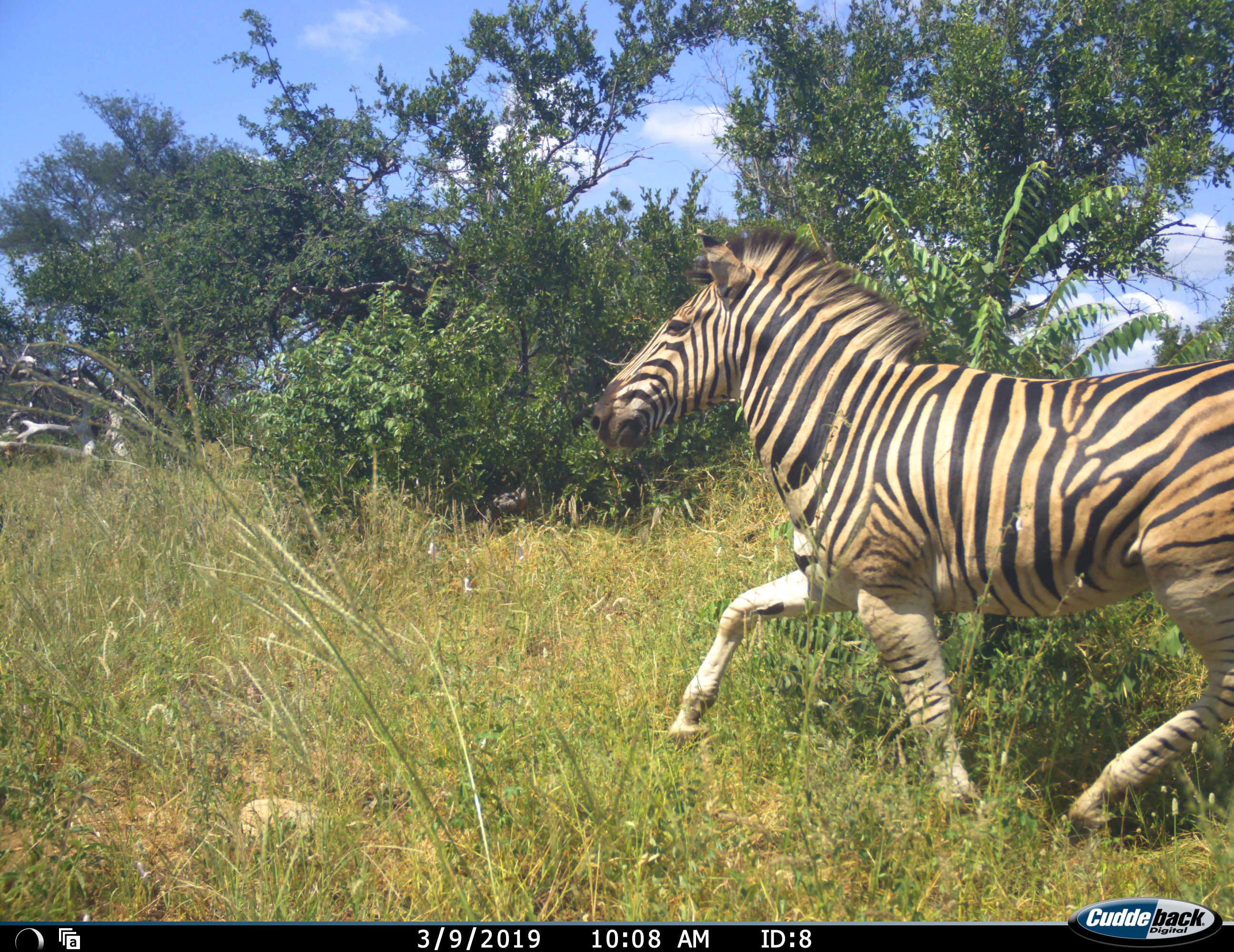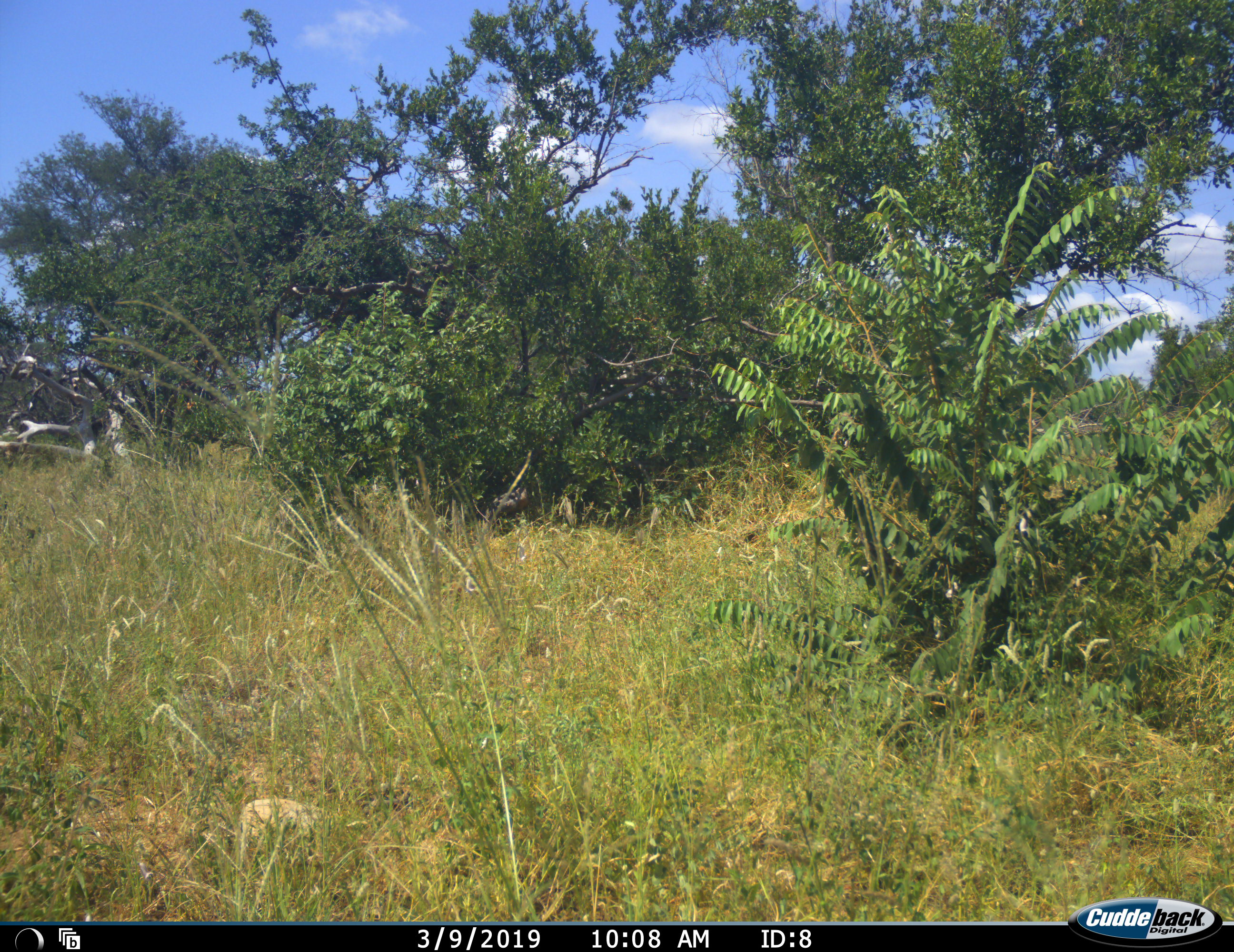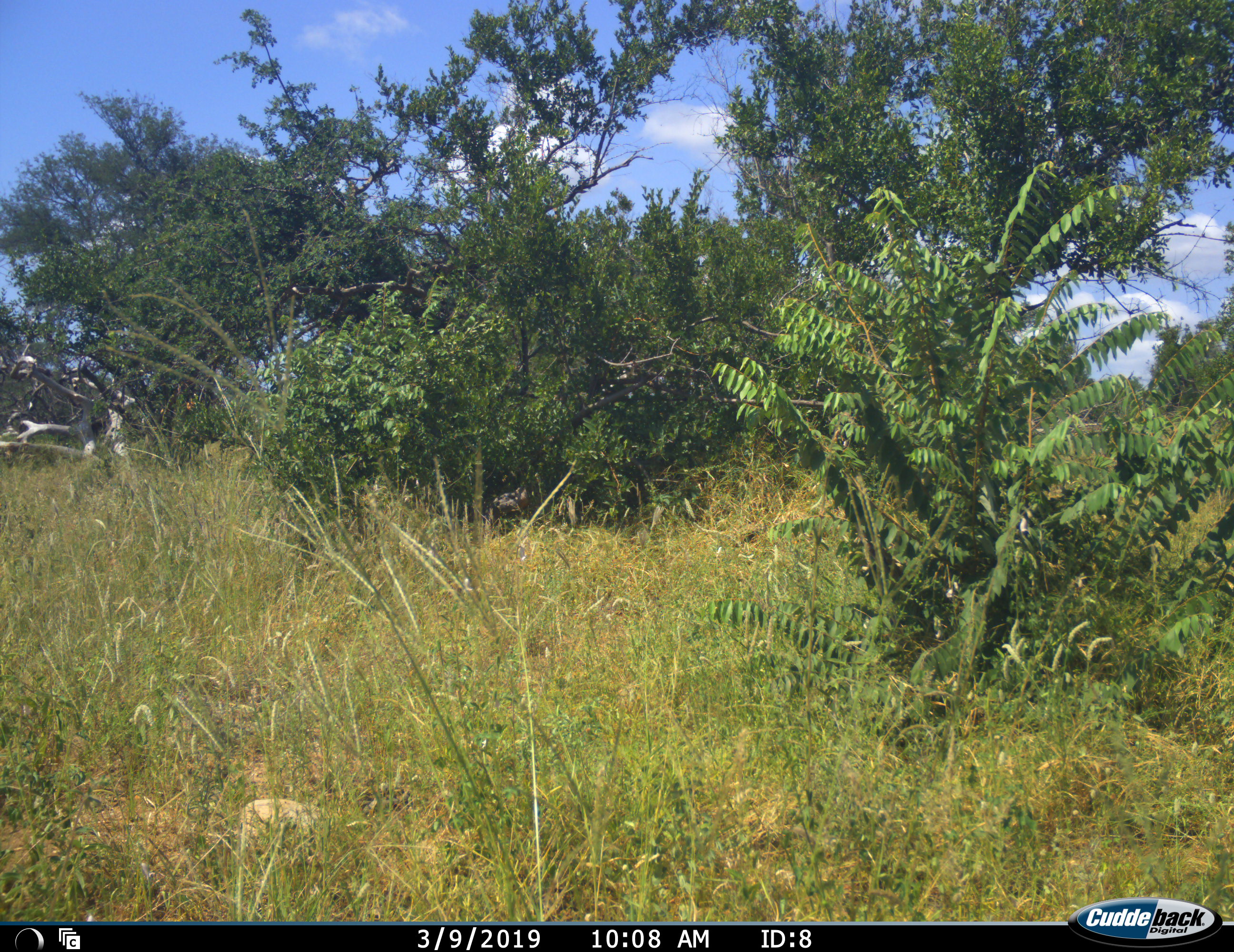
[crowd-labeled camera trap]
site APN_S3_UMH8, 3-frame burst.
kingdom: Animalia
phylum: Chordata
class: Mammalia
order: Perissodactyla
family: Equidae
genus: Equus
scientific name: Equus quagga burchellii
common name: burchell's zebra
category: zebraburchells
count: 1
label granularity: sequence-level